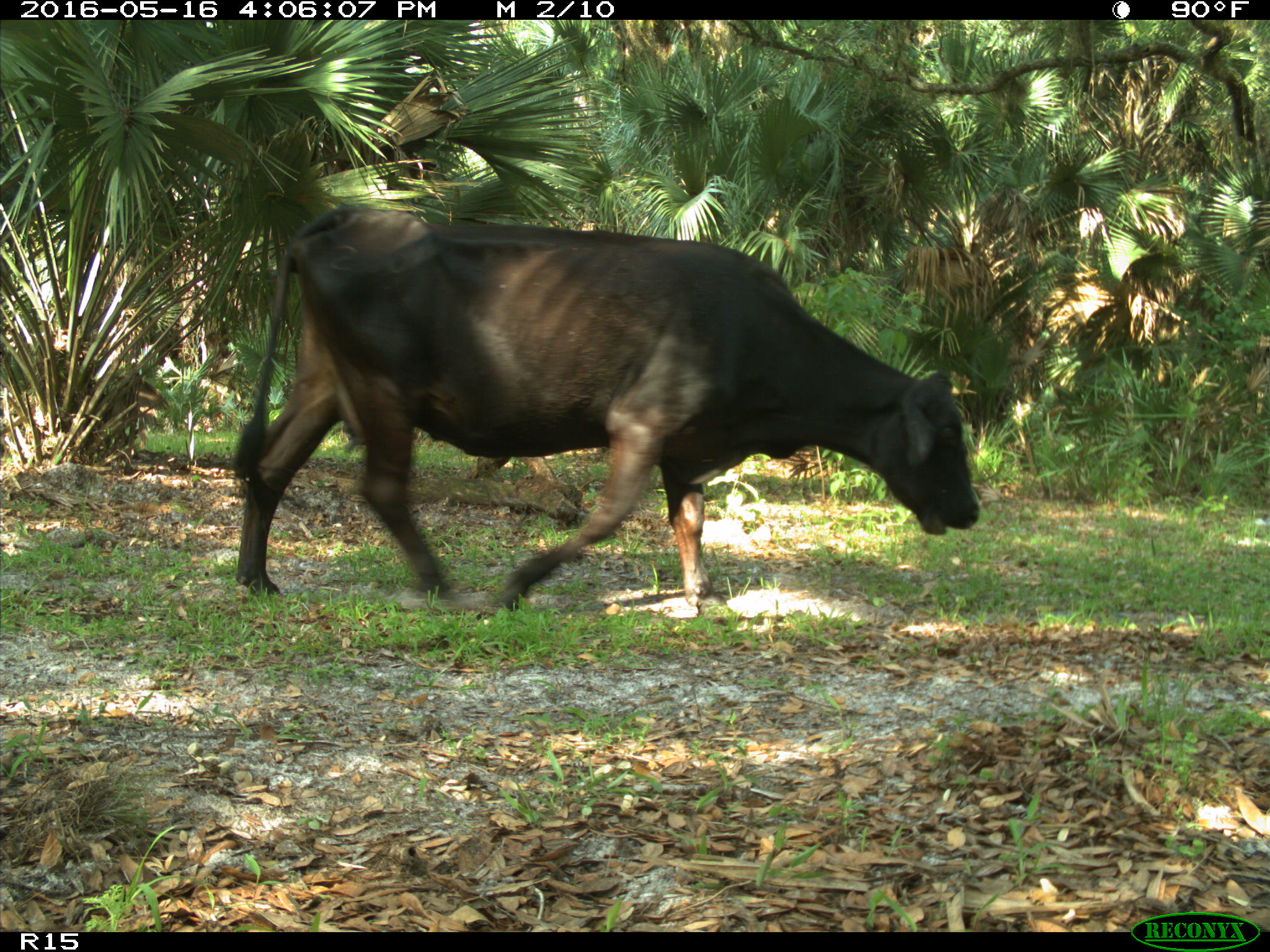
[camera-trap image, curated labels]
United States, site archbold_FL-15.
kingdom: Animalia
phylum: Chordata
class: Mammalia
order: Artiodactyla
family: Bovidae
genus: Bos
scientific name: Bos taurus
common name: domestic cow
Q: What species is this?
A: Bos taurus (domestic cow).